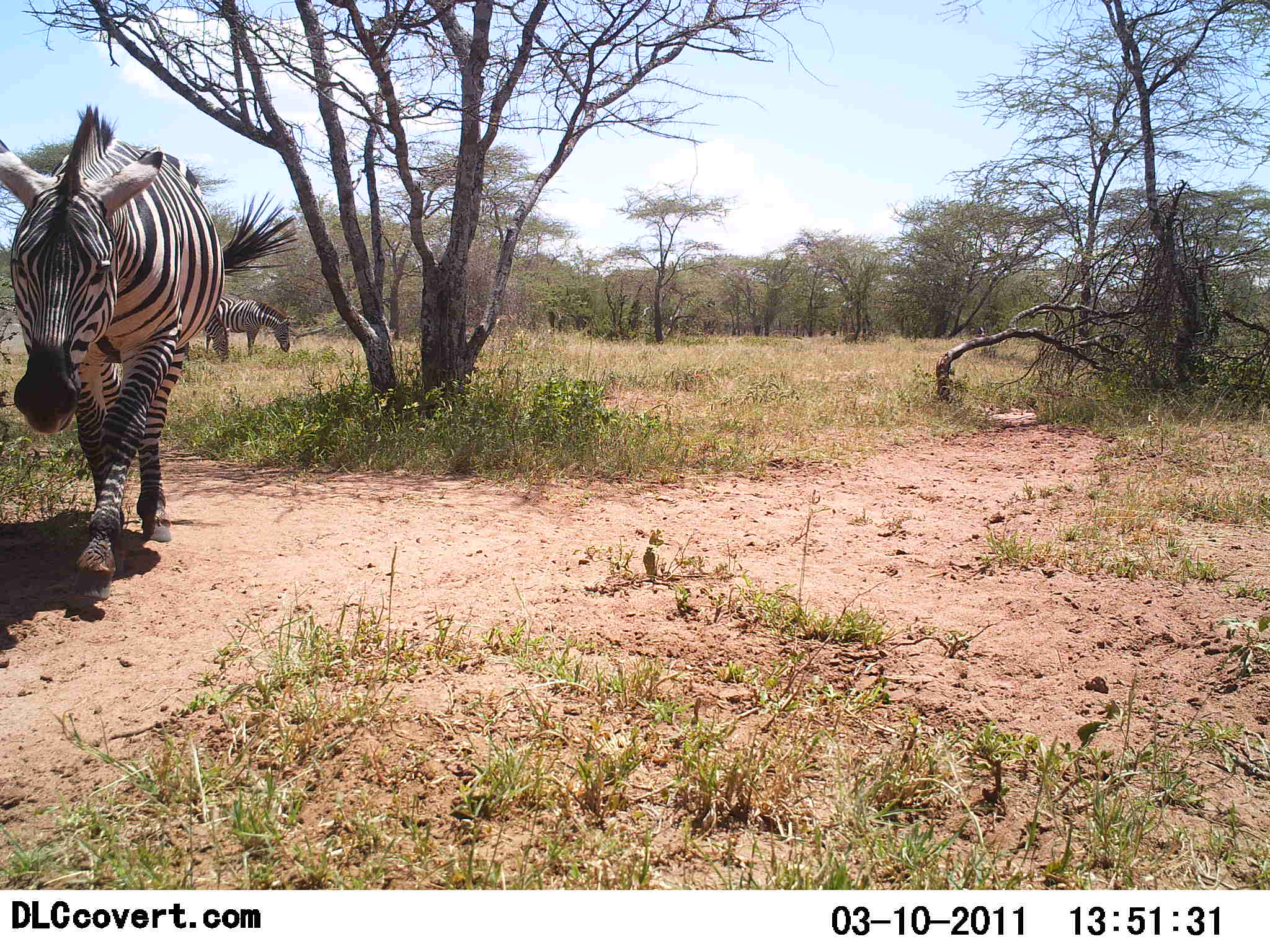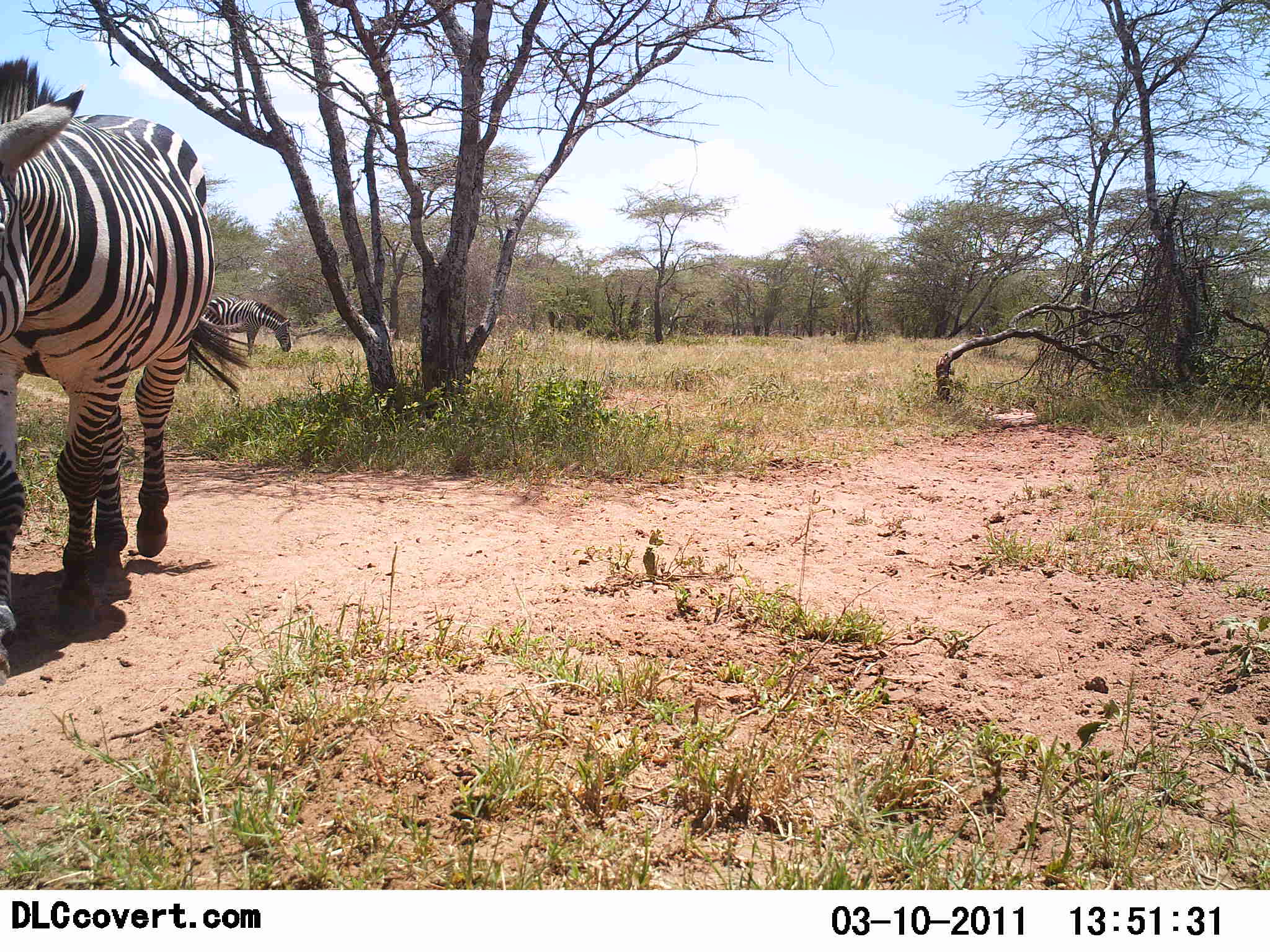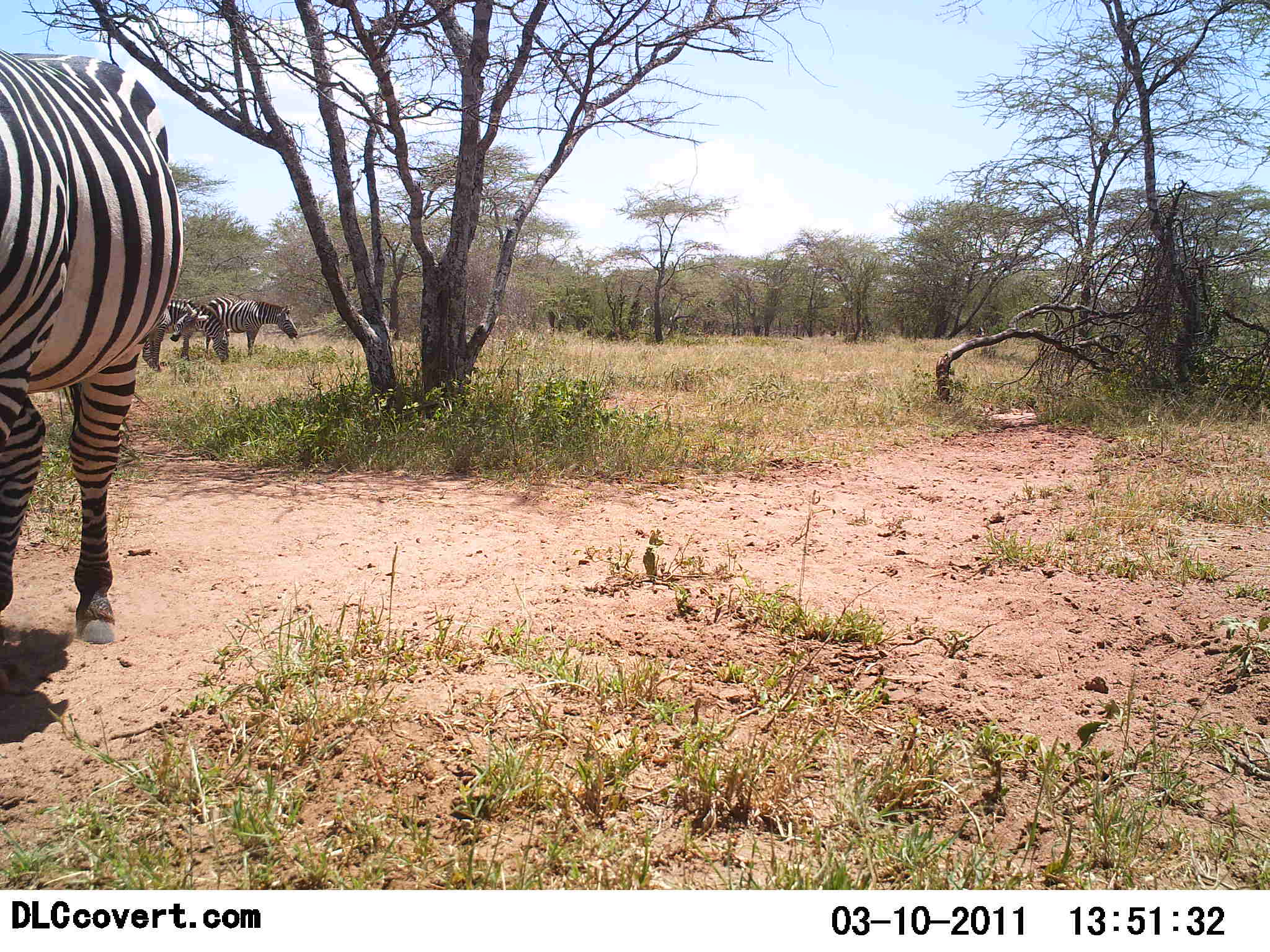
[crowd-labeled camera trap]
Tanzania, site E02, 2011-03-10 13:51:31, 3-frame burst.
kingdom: Animalia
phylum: Chordata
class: Mammalia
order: Perissodactyla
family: Equidae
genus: Equus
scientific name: Equus quagga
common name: plains zebra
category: zebra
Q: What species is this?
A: Zebra (plains zebra) (Equus quagga).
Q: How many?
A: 3.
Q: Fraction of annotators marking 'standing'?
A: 36%.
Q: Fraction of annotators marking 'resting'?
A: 0%.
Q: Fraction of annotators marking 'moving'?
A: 100%.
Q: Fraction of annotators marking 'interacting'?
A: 0%.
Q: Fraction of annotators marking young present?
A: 0%.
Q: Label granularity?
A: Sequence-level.